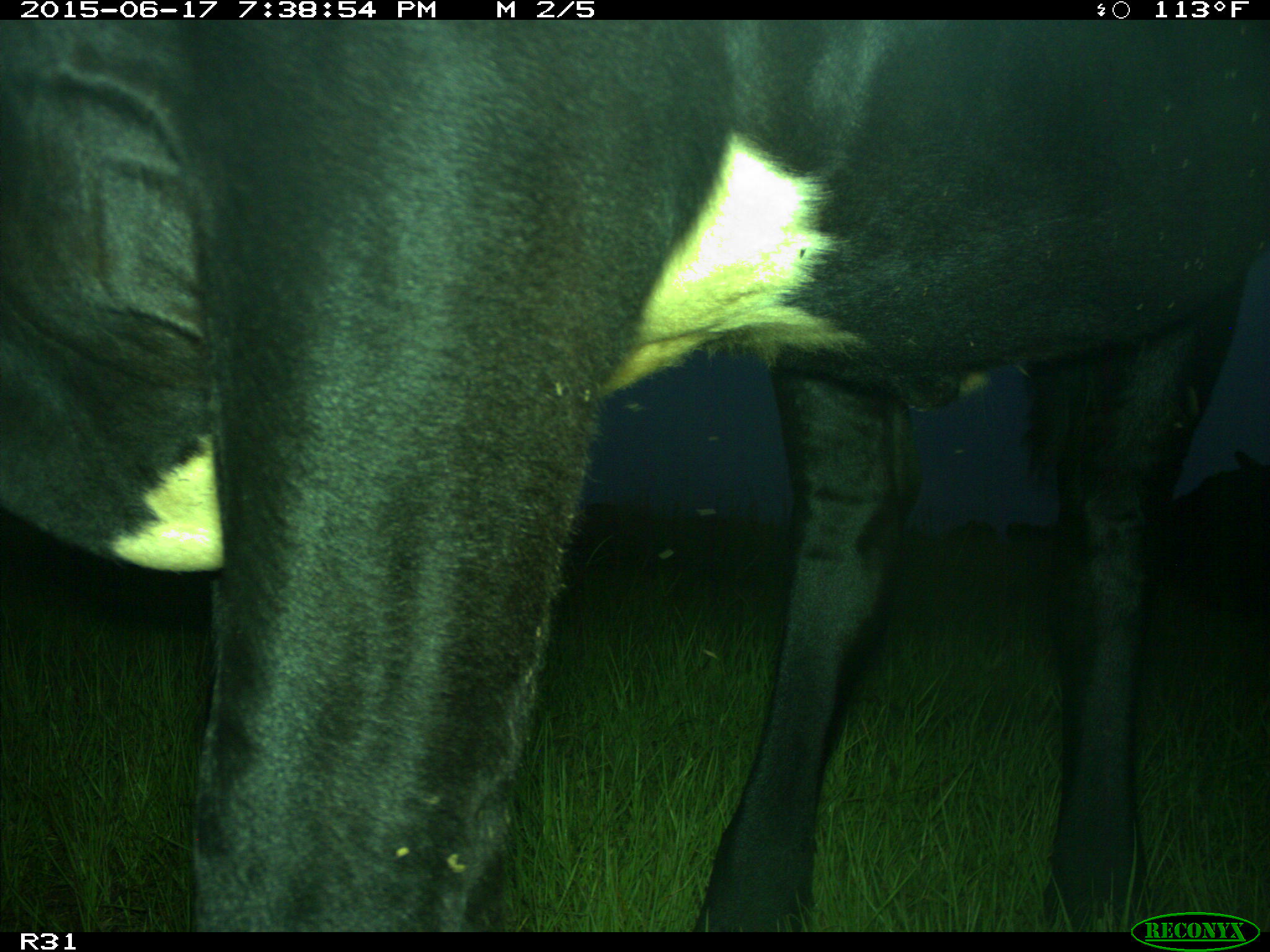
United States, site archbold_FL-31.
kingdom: Animalia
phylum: Chordata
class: Mammalia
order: Artiodactyla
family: Bovidae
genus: Bos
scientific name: Bos taurus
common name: domestic cow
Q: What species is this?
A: Bos taurus (domestic cow).